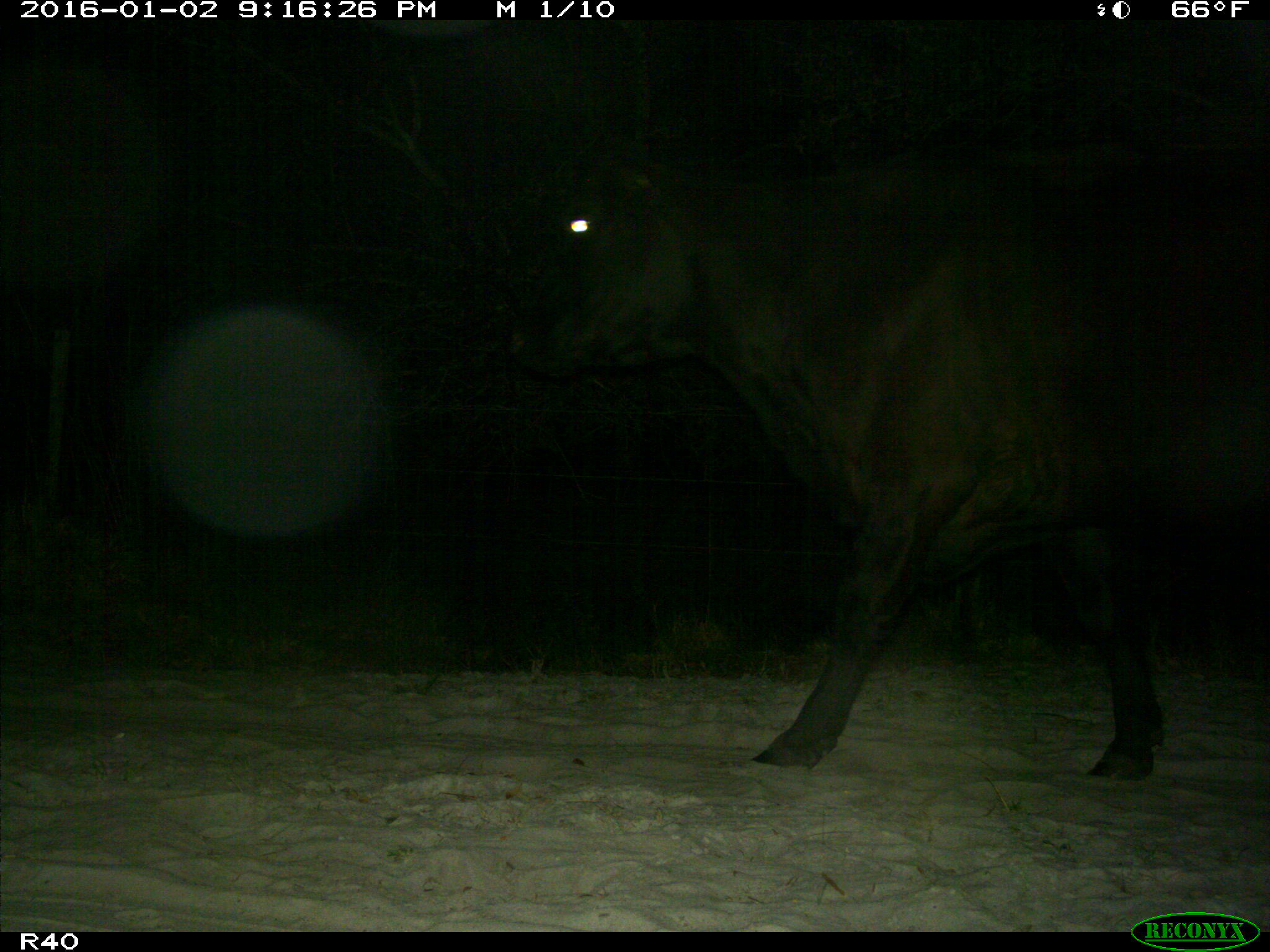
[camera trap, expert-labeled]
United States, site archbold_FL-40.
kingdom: Animalia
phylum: Chordata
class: Mammalia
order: Artiodactyla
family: Bovidae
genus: Bos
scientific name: Bos taurus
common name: domestic cow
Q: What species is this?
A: Bos taurus (domestic cow).